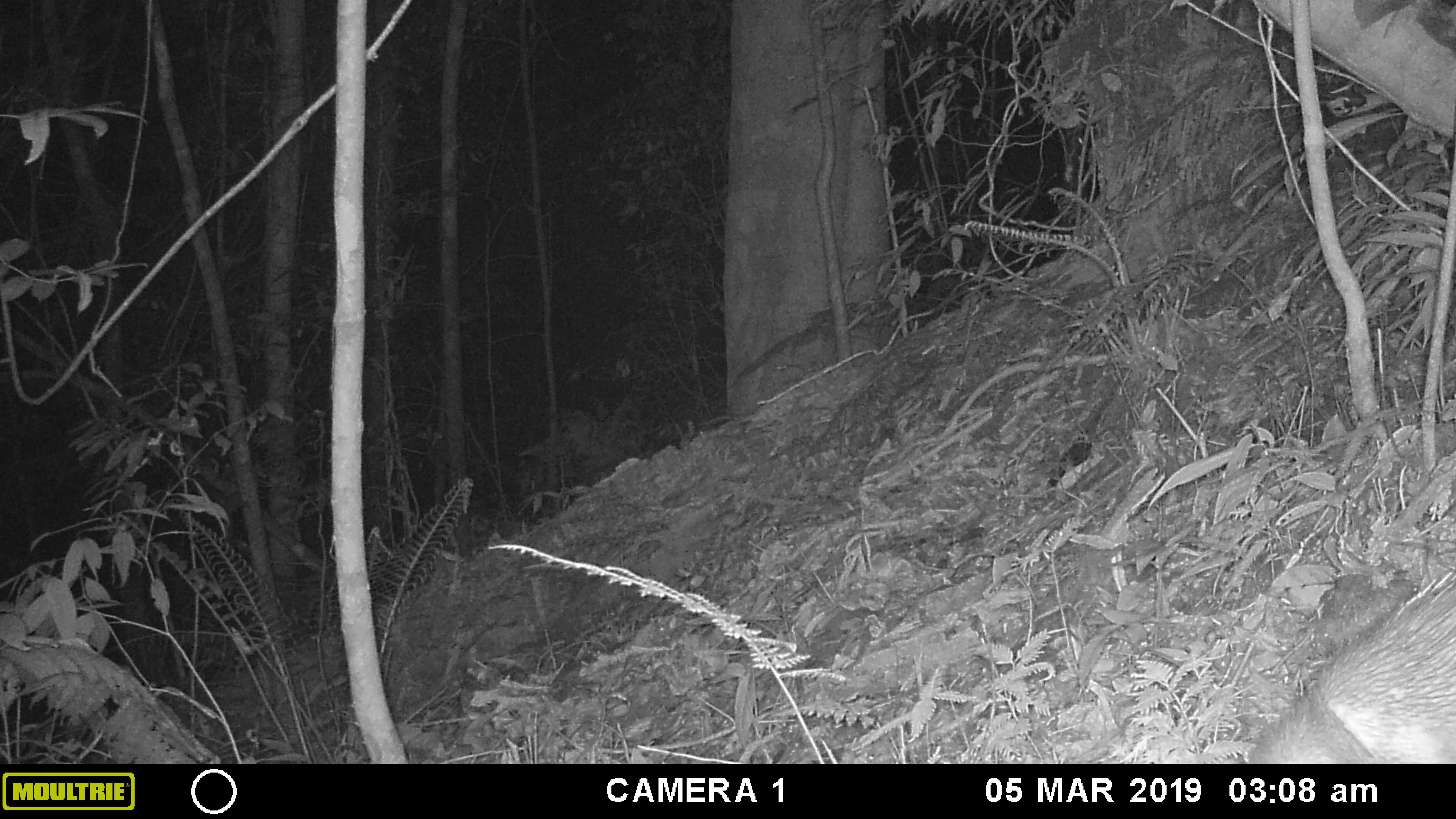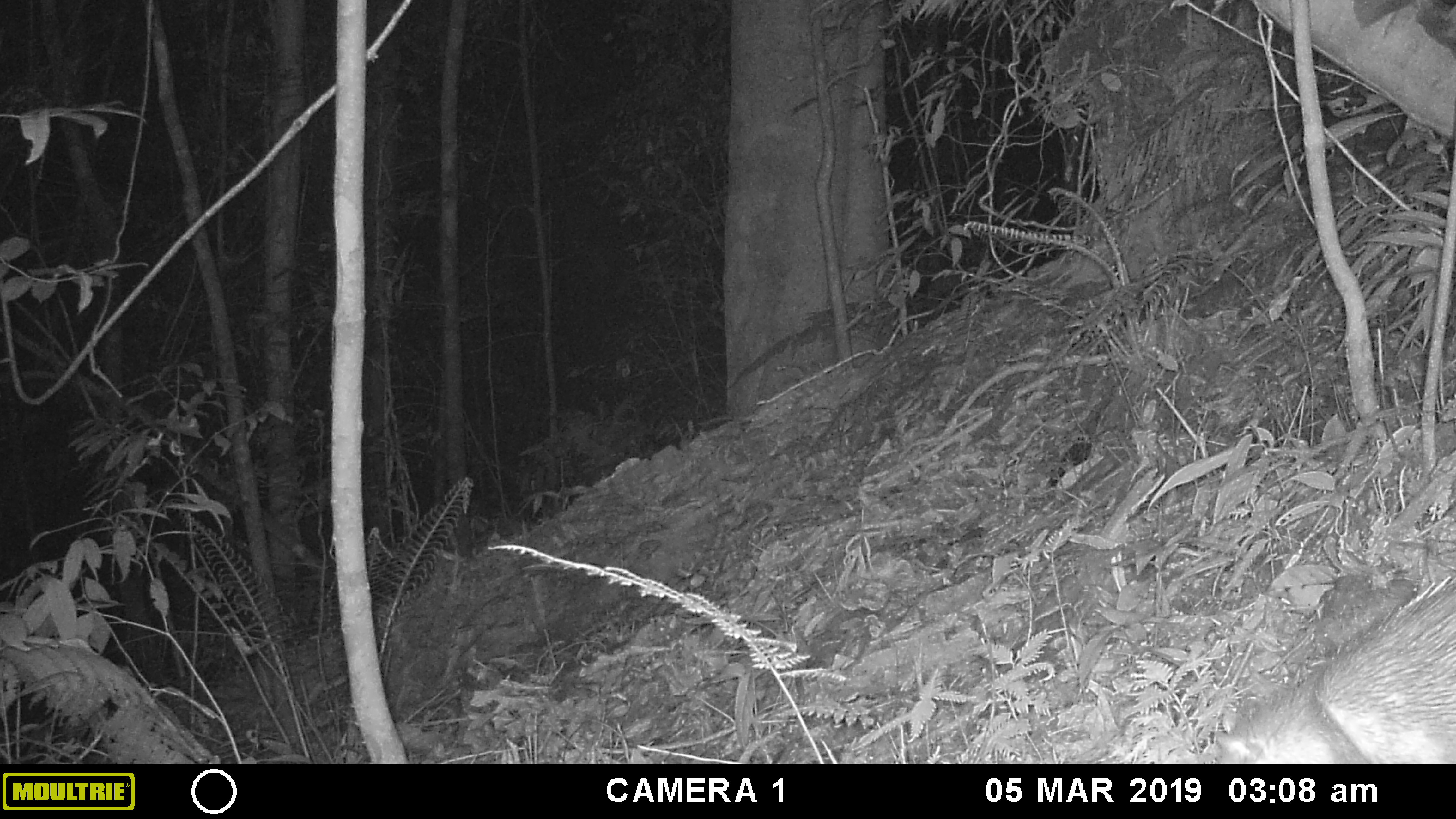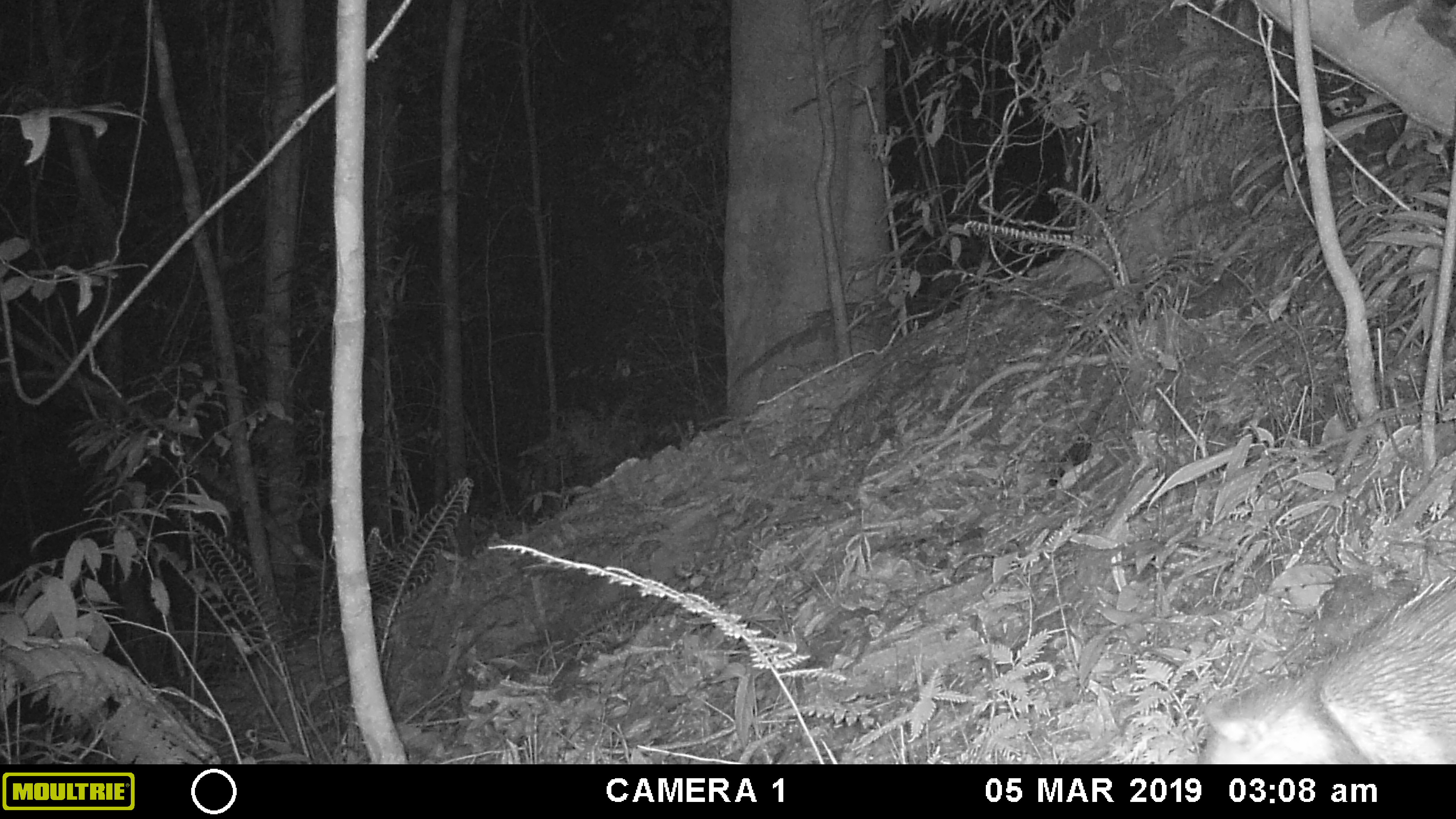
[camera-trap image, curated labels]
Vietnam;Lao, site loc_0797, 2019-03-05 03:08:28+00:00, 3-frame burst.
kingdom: Animalia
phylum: Chordata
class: Mammalia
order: Carnivora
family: Viverridae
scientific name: Paradoxurinae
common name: palm civet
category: unidentified palm civet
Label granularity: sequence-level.